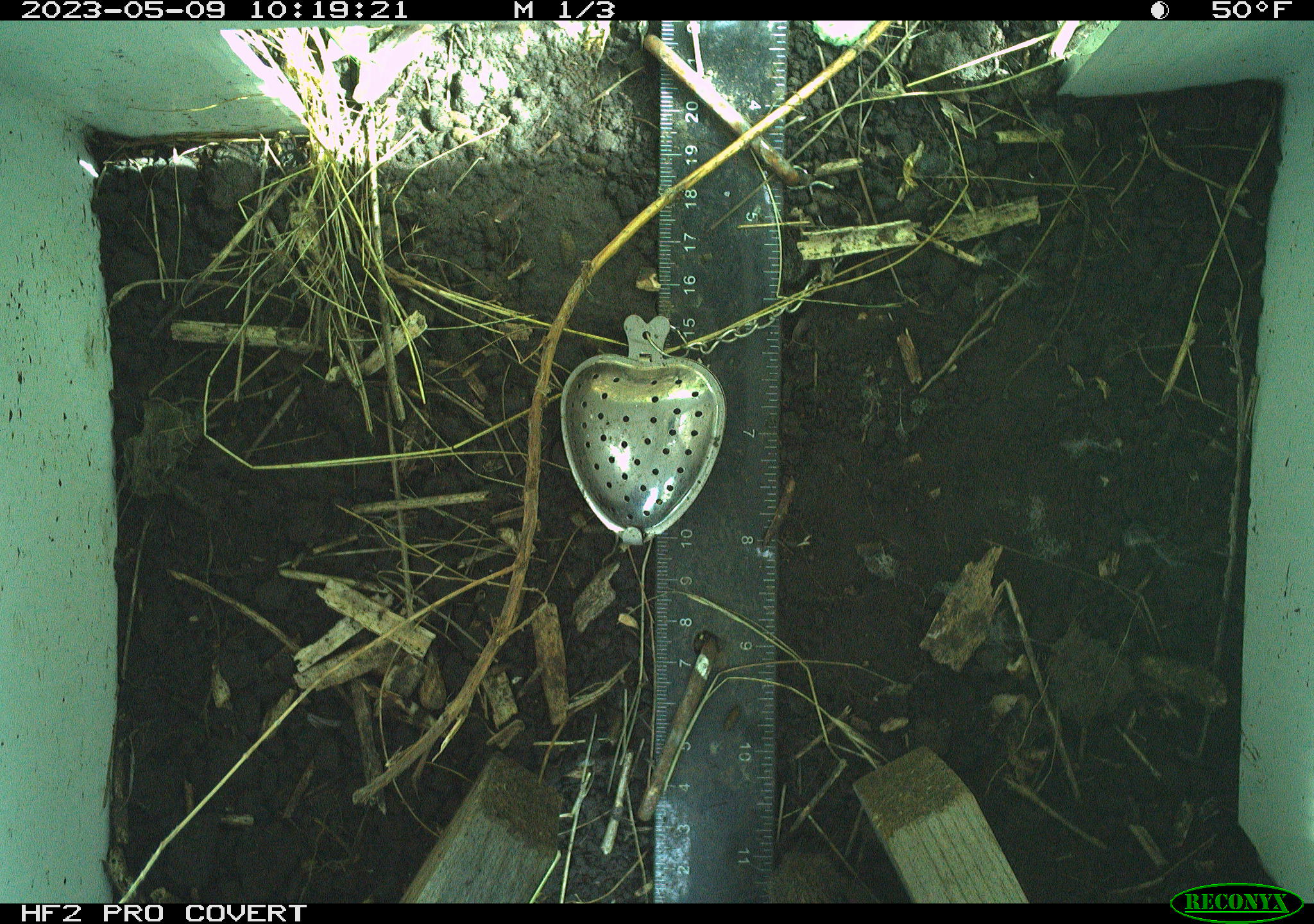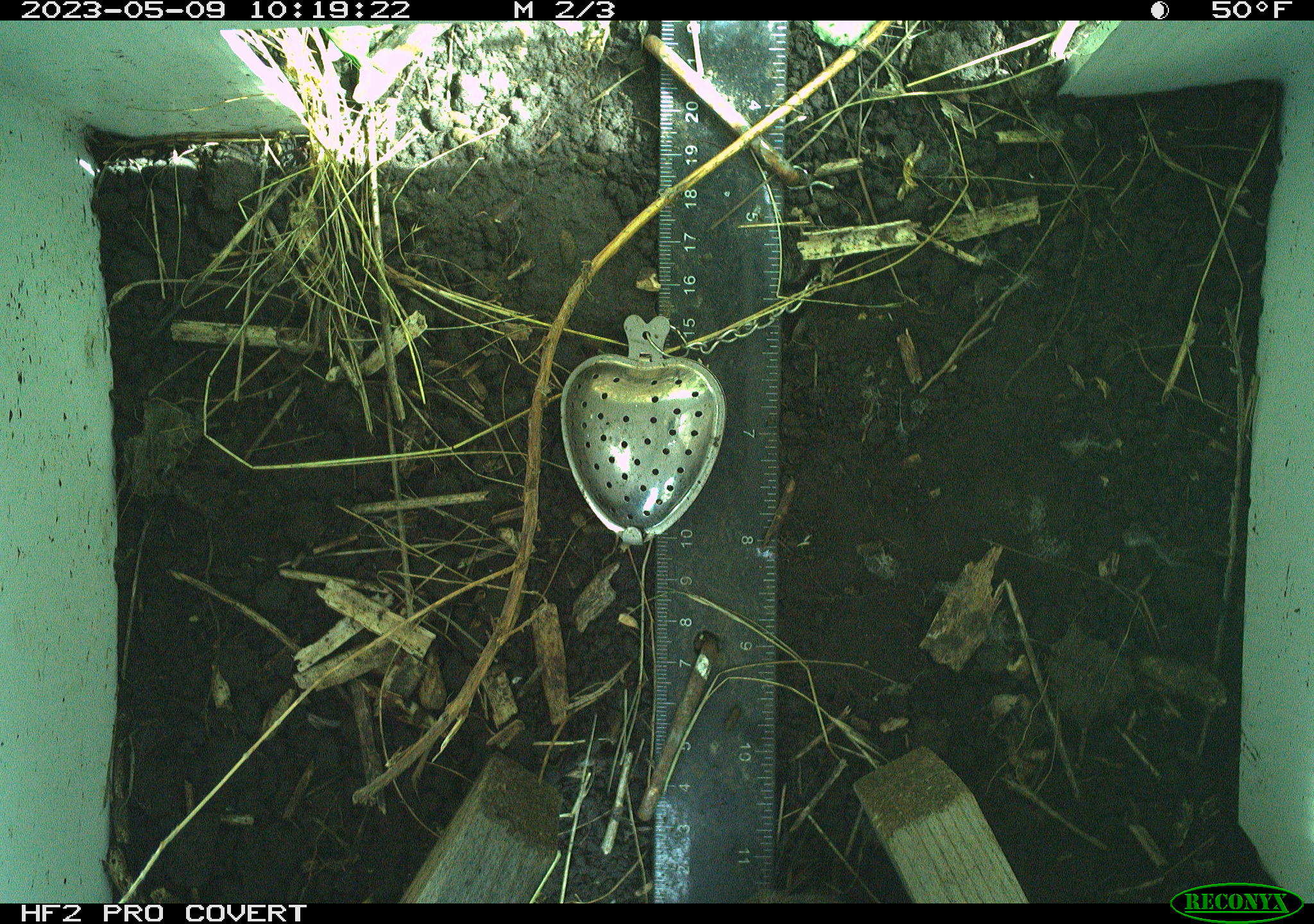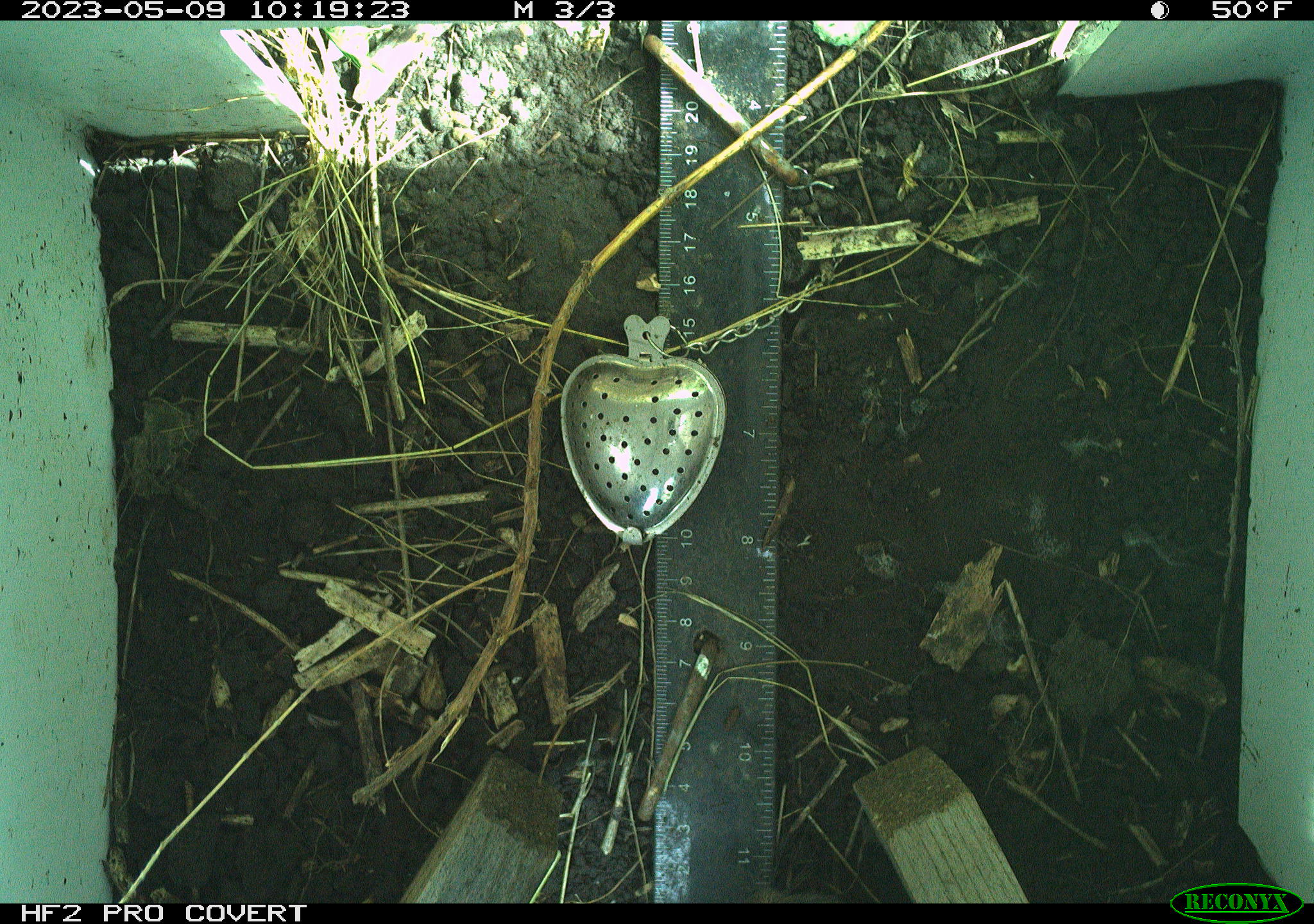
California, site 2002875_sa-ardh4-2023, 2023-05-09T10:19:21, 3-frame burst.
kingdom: Animalia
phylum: Chordata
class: Mammalia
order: Rodentia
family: Cricetidae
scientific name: Arvicolinae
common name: voles, lemmings, and muskrats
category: arvicolinae subfamily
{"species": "arvicolinae subfamily (voles, lemmings, and muskrats) (Arvicolinae)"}